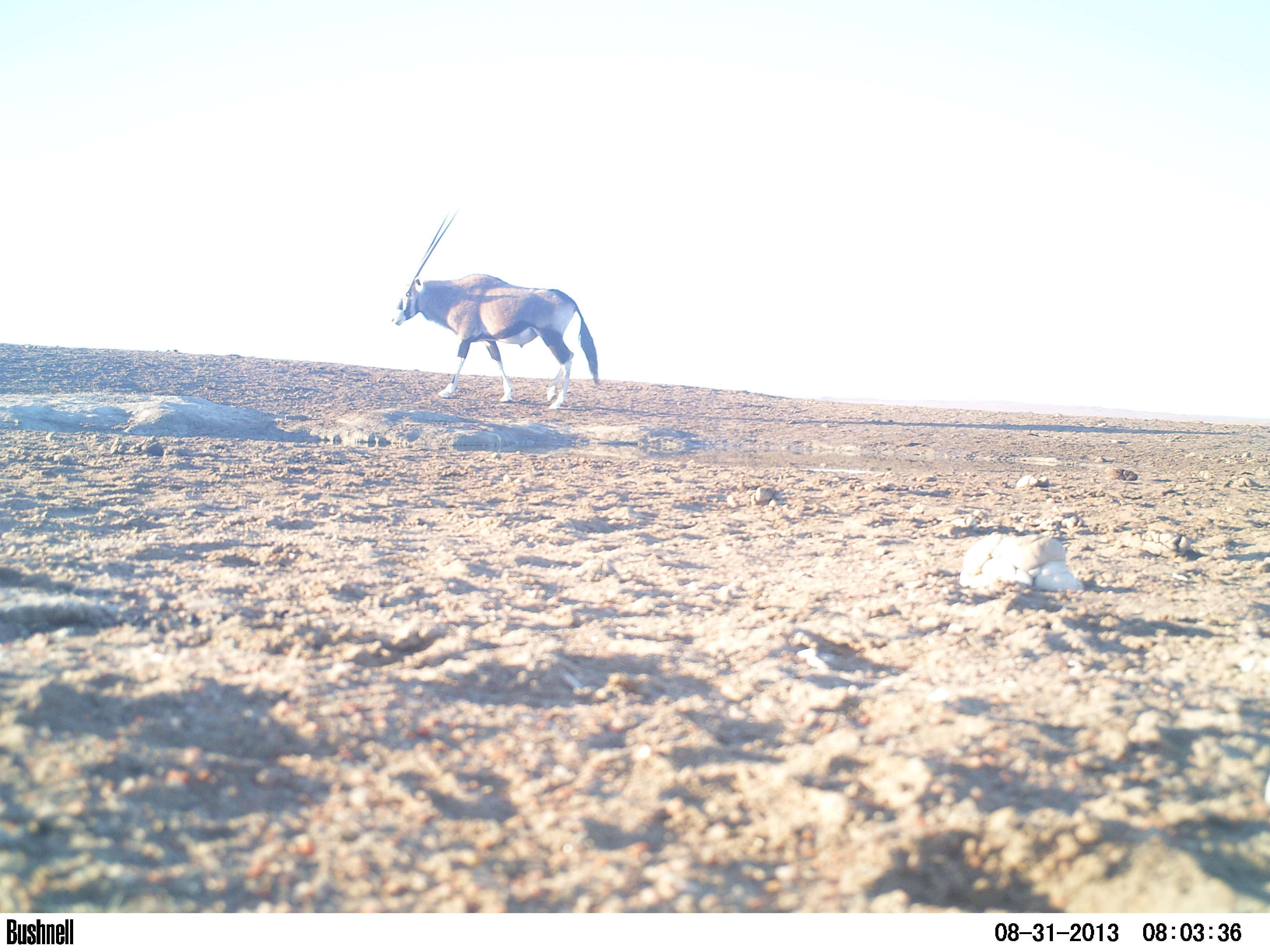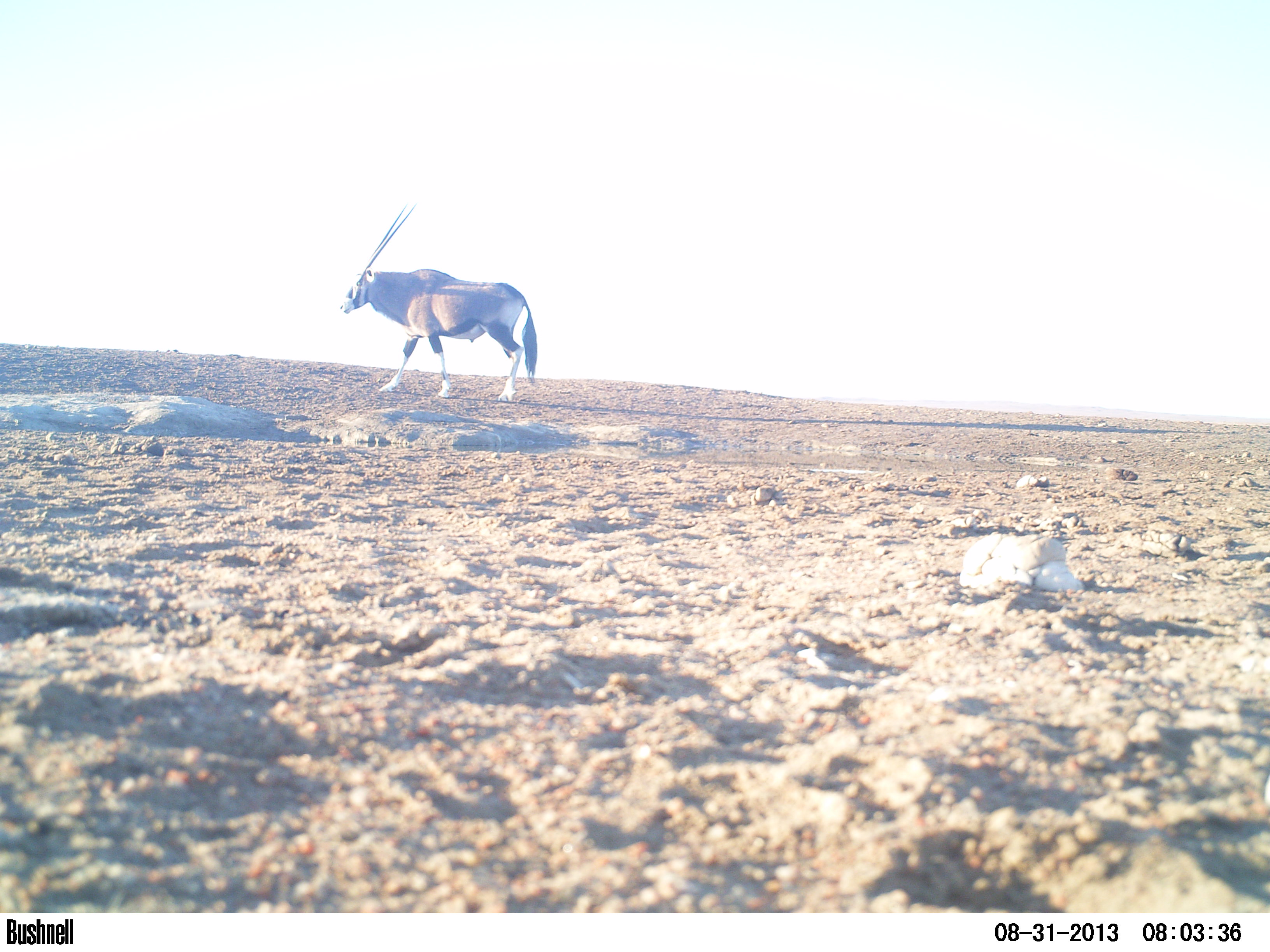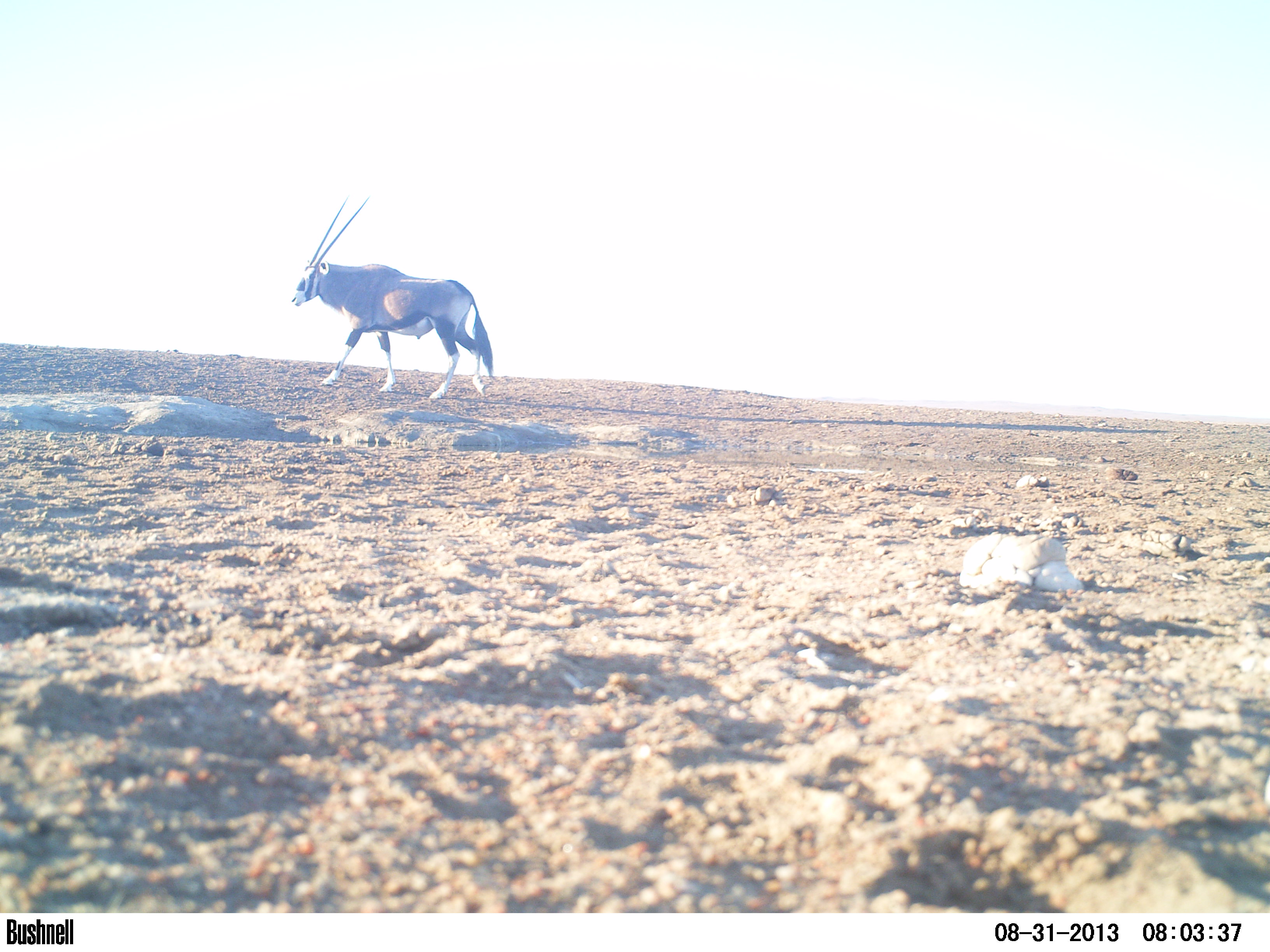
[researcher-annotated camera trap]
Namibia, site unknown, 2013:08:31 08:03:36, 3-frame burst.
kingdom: Animalia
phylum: Chordata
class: Mammalia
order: Artiodactyla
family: Bovidae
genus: Oryx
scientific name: Oryx gazella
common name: gemsbok